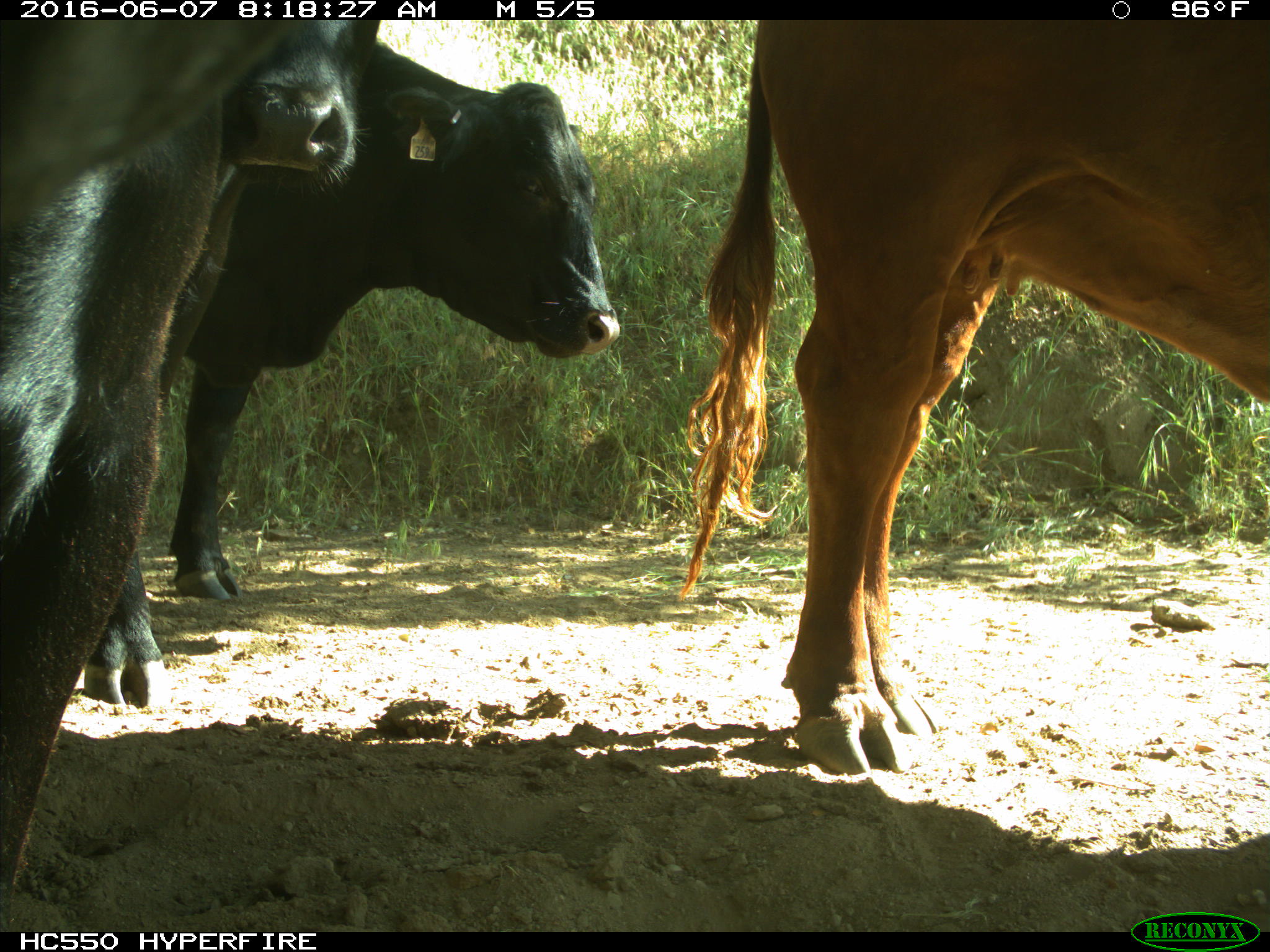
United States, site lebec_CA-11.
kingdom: Animalia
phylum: Chordata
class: Mammalia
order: Artiodactyla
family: Bovidae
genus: Bos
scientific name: Bos taurus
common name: domestic cow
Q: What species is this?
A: Bos taurus (domestic cow).